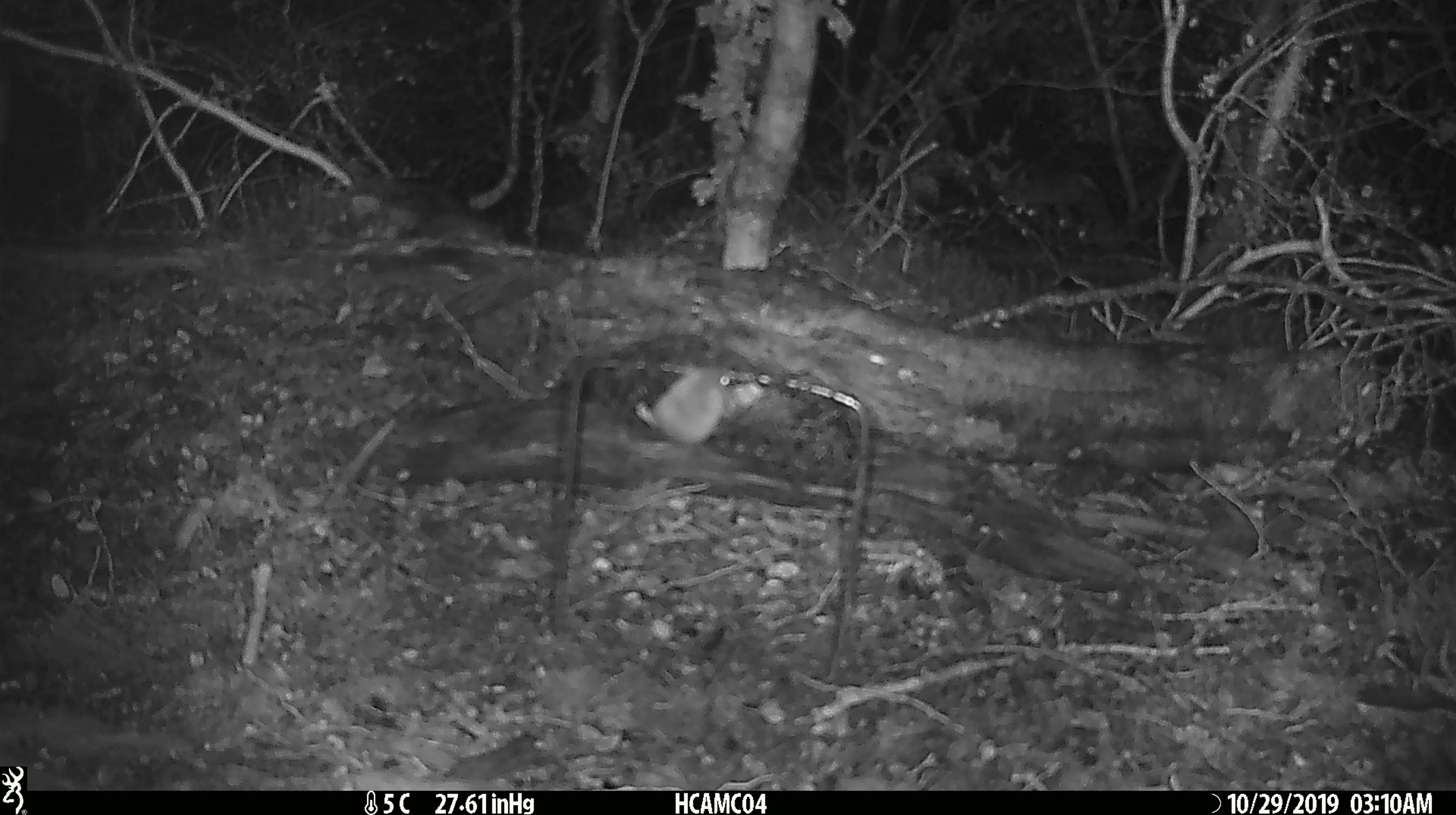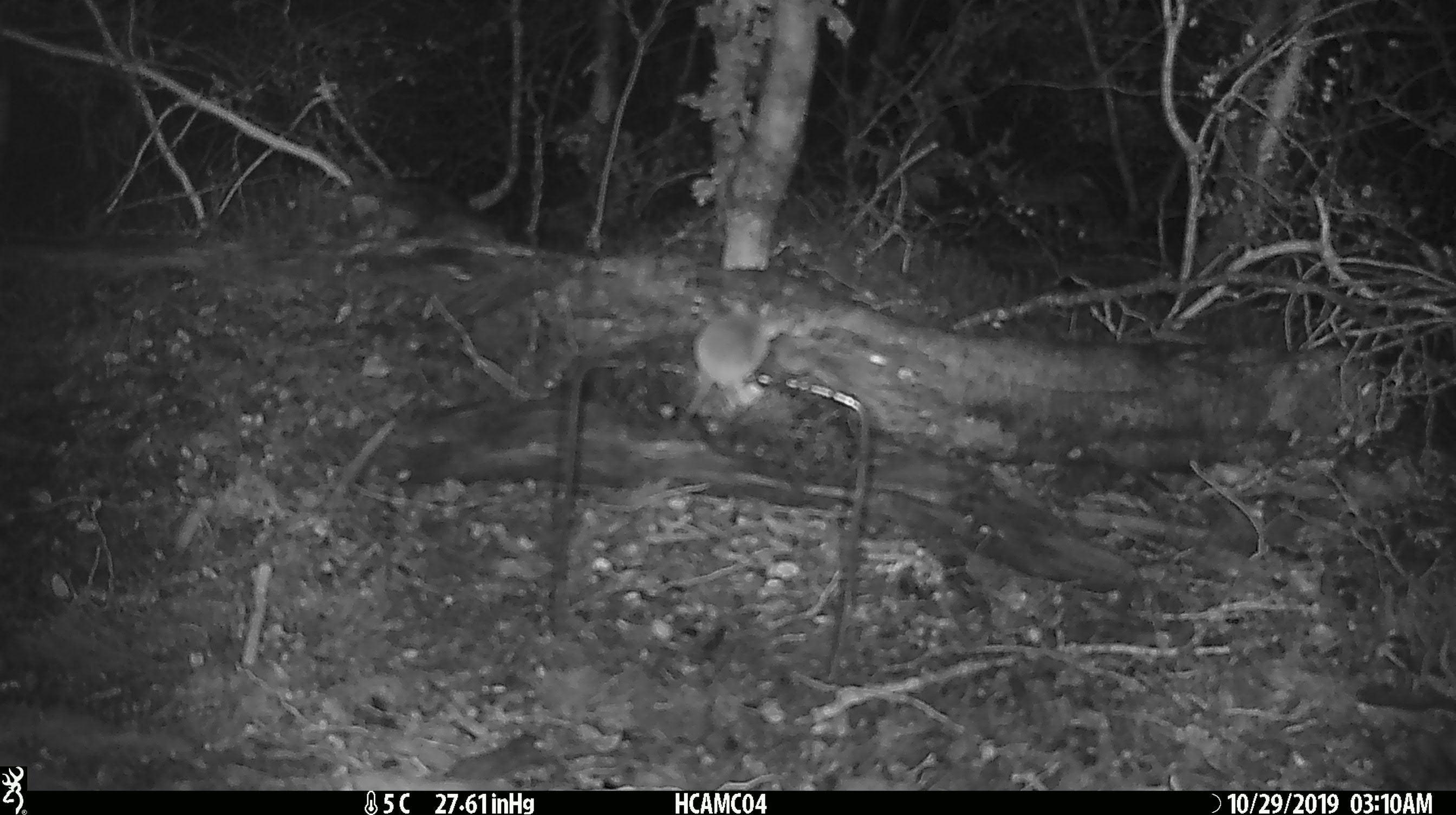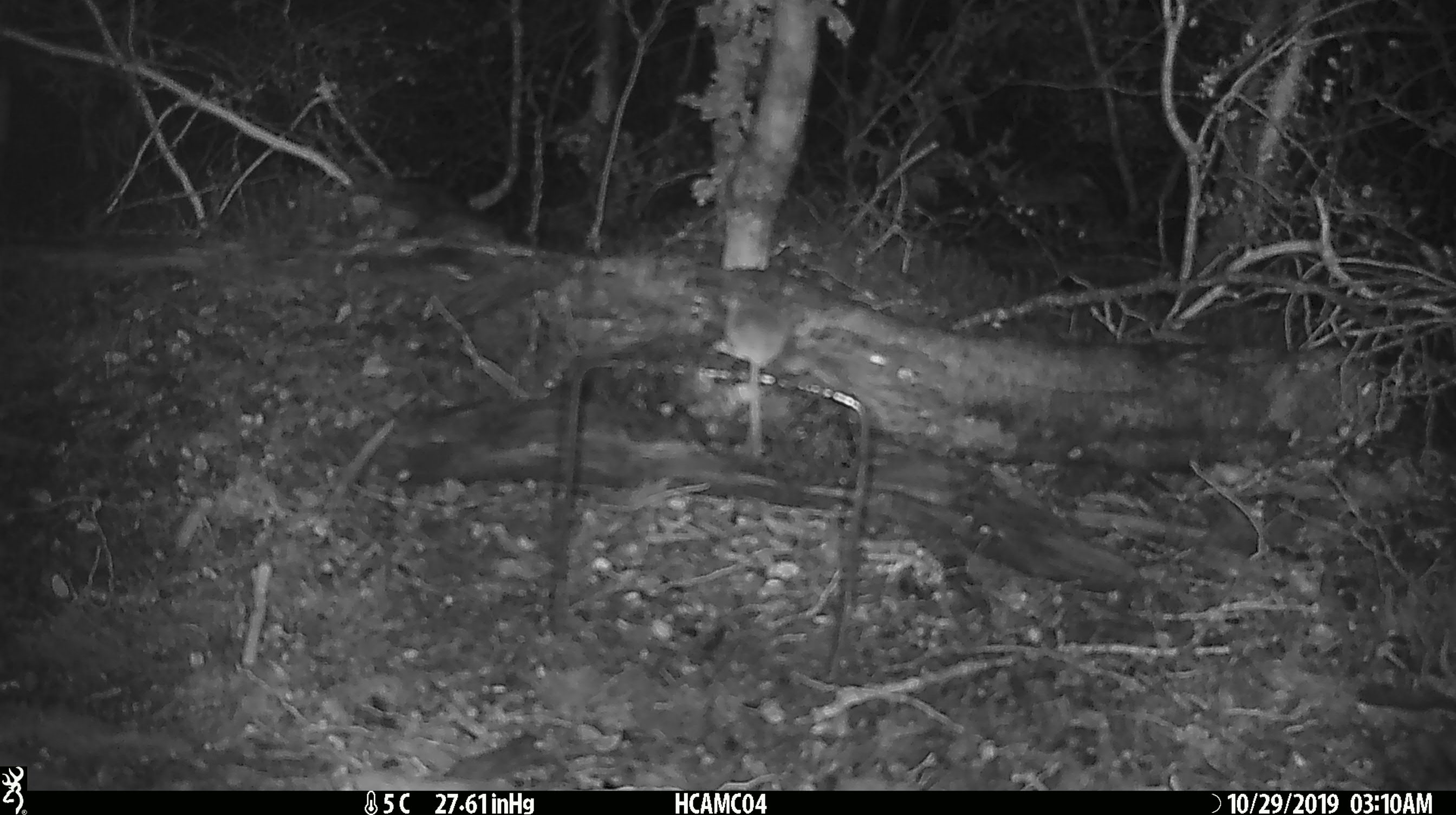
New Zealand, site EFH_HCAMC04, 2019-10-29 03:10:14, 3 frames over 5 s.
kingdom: Animalia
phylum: Chordata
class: Mammalia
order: Rodentia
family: Muridae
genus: Mus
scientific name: Mus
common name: mouse